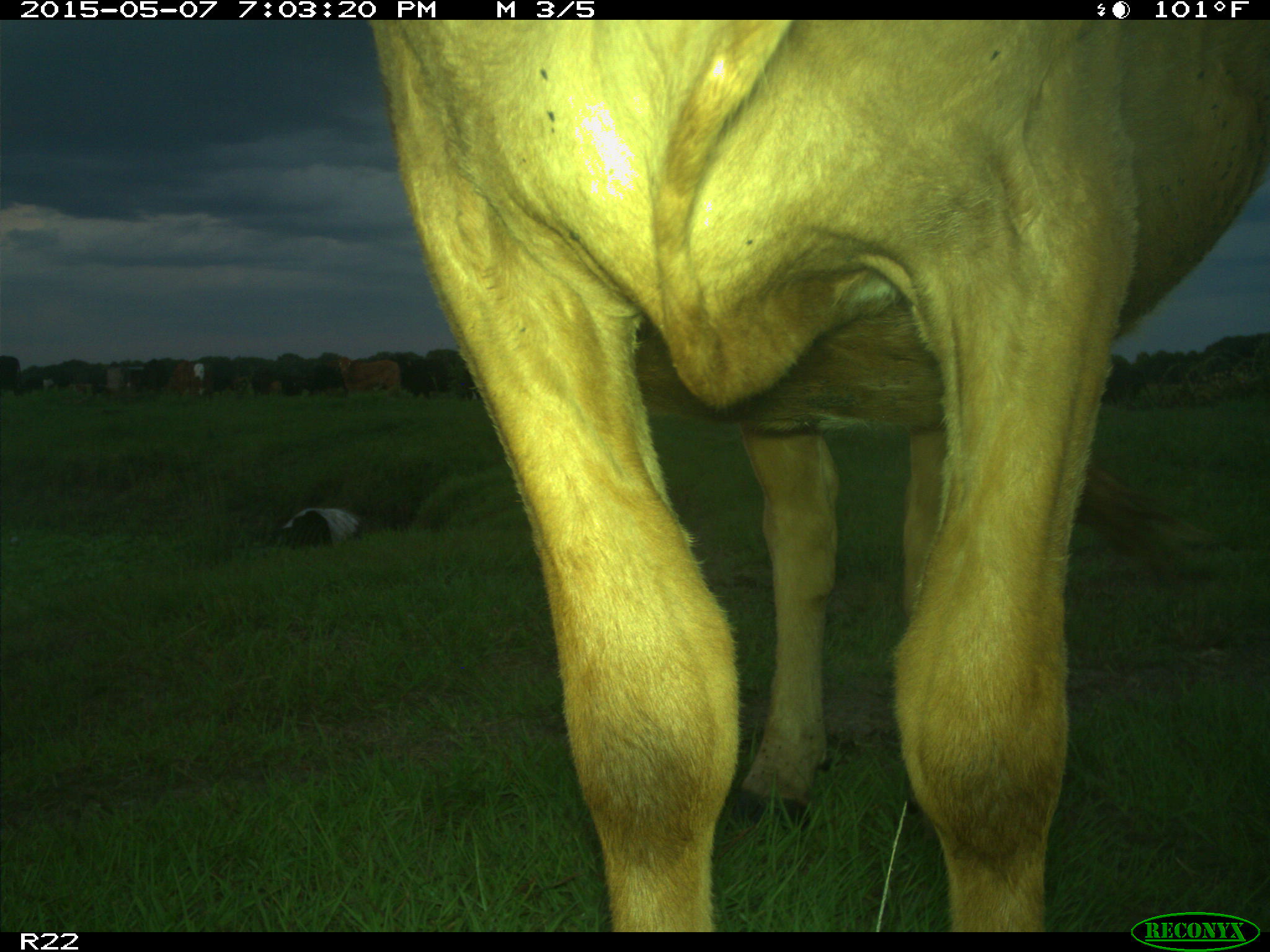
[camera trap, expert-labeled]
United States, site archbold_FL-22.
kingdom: Animalia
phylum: Chordata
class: Mammalia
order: Artiodactyla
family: Bovidae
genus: Bos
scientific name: Bos taurus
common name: domestic cow